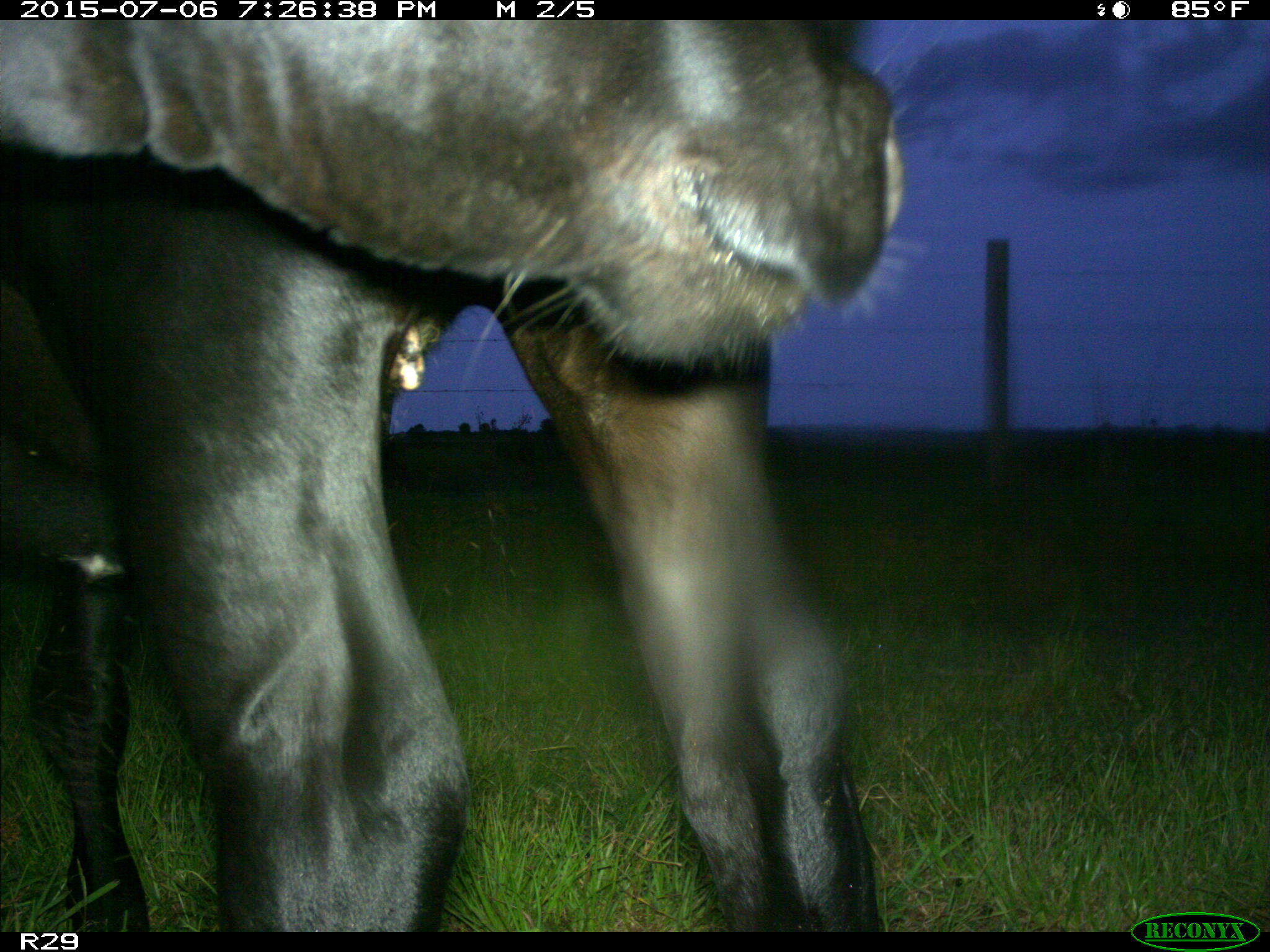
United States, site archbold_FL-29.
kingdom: Animalia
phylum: Chordata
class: Mammalia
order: Artiodactyla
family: Bovidae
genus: Bos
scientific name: Bos taurus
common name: domestic cow